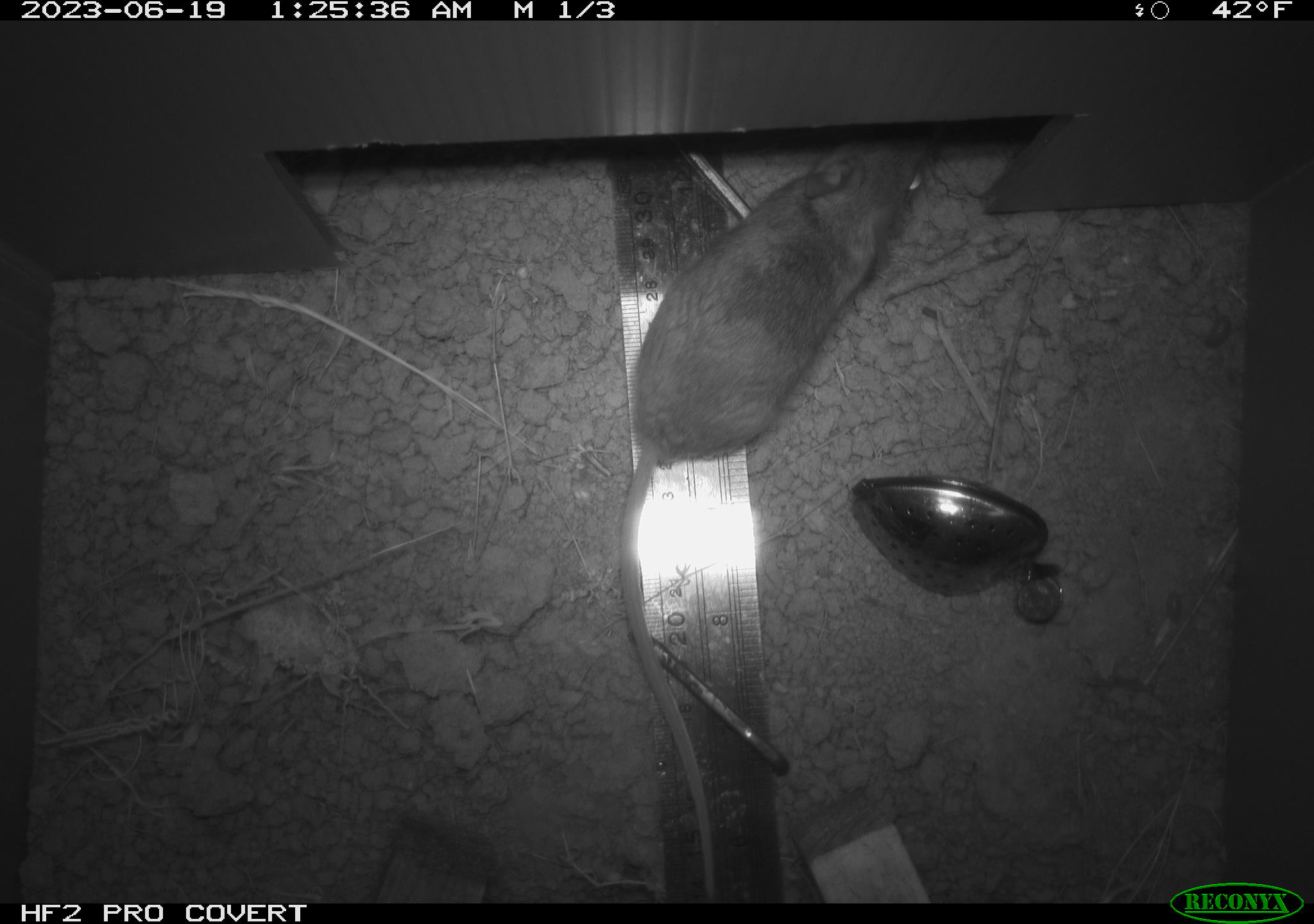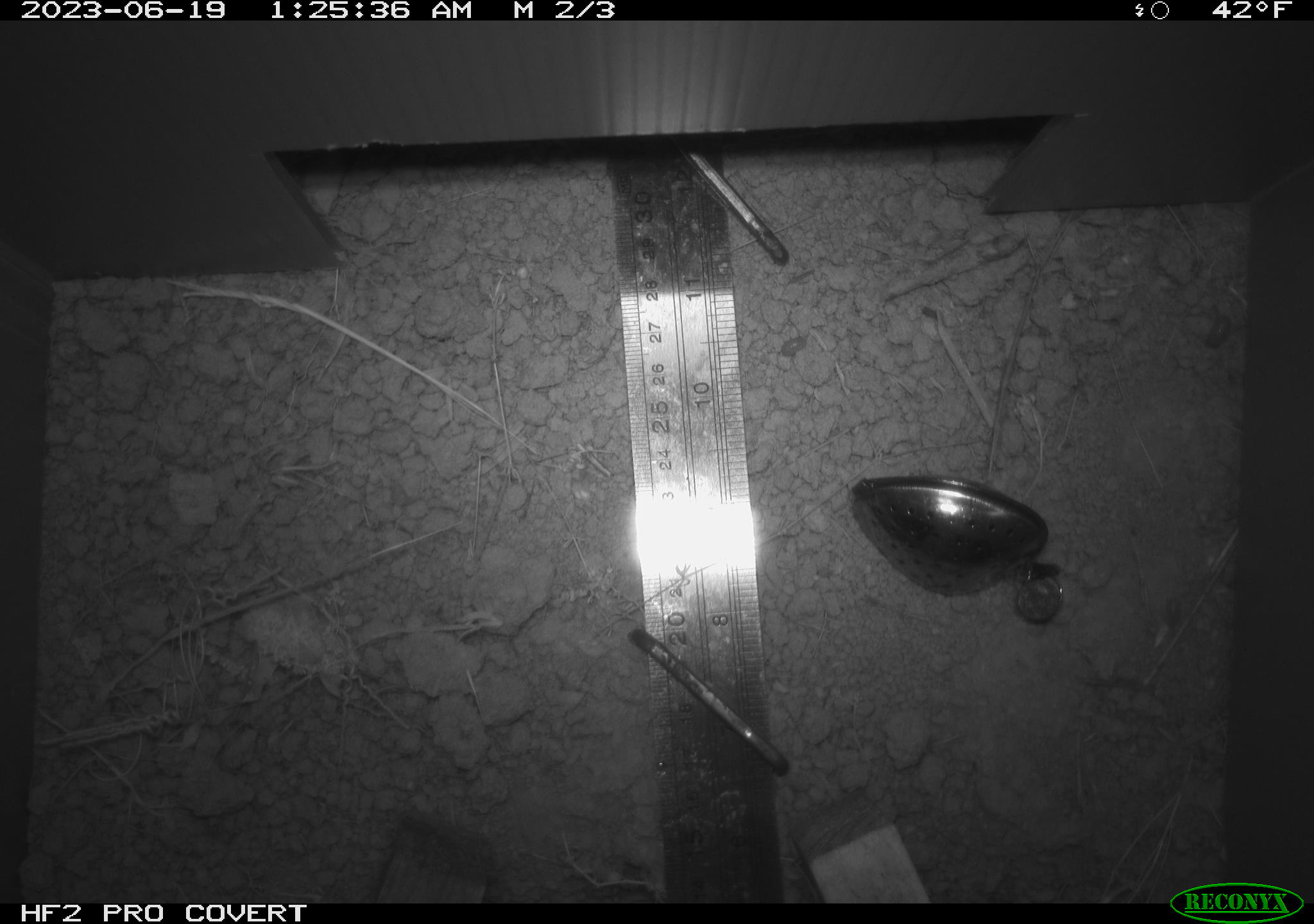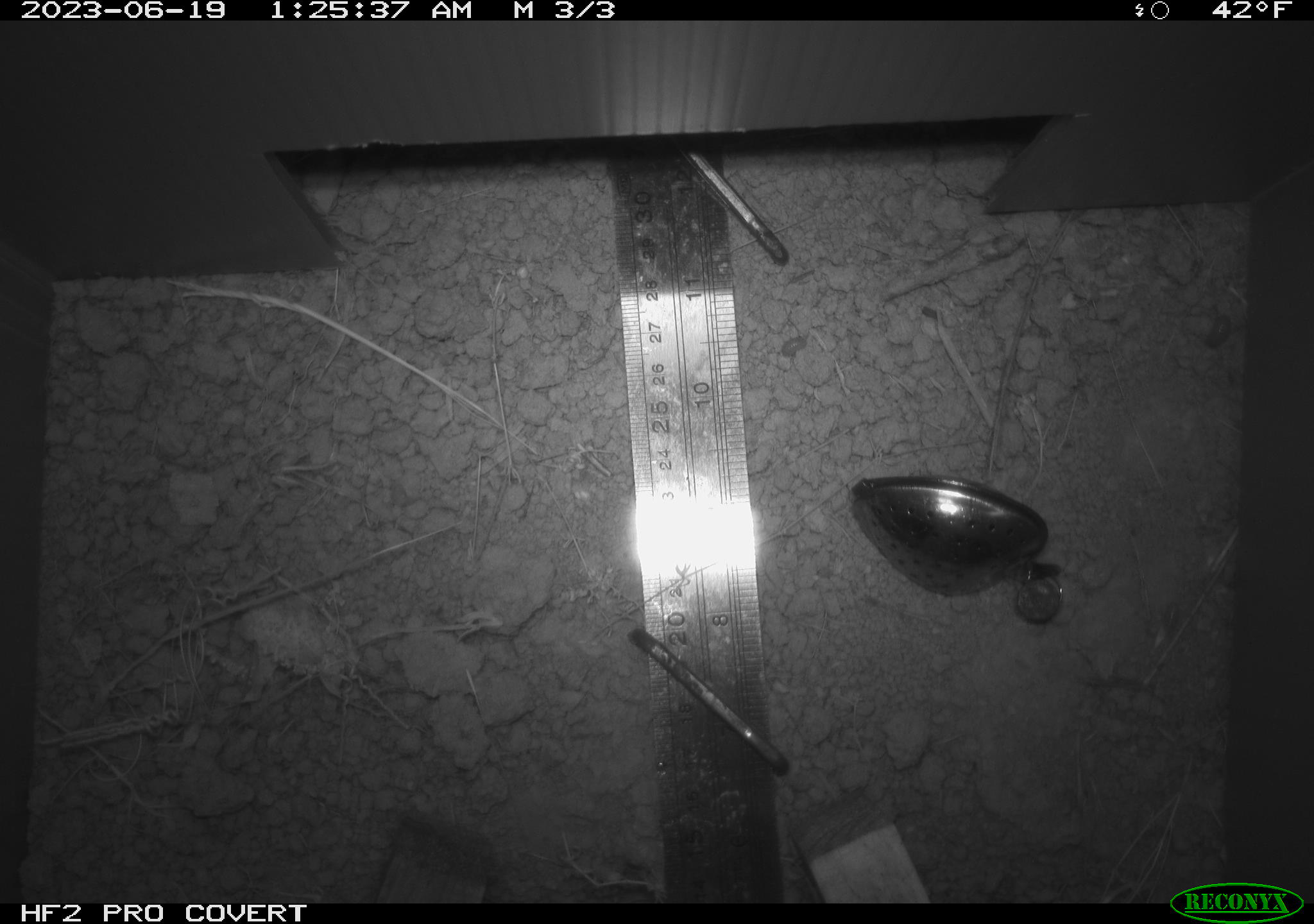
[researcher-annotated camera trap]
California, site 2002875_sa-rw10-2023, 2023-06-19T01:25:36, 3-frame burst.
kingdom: Animalia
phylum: Chordata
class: Mammalia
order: Rodentia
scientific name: Rodentia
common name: rodent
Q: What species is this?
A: Rodent (Rodentia).